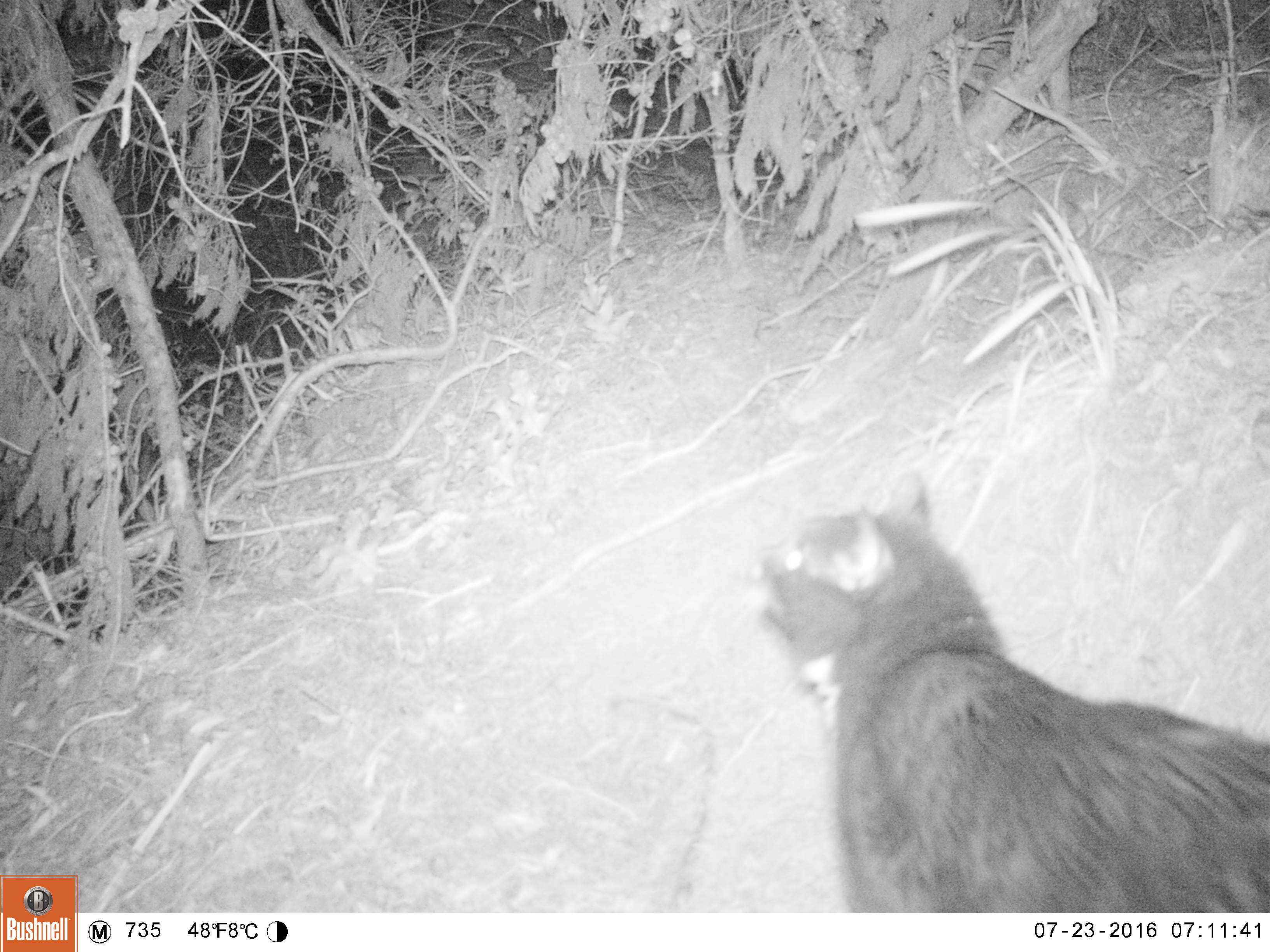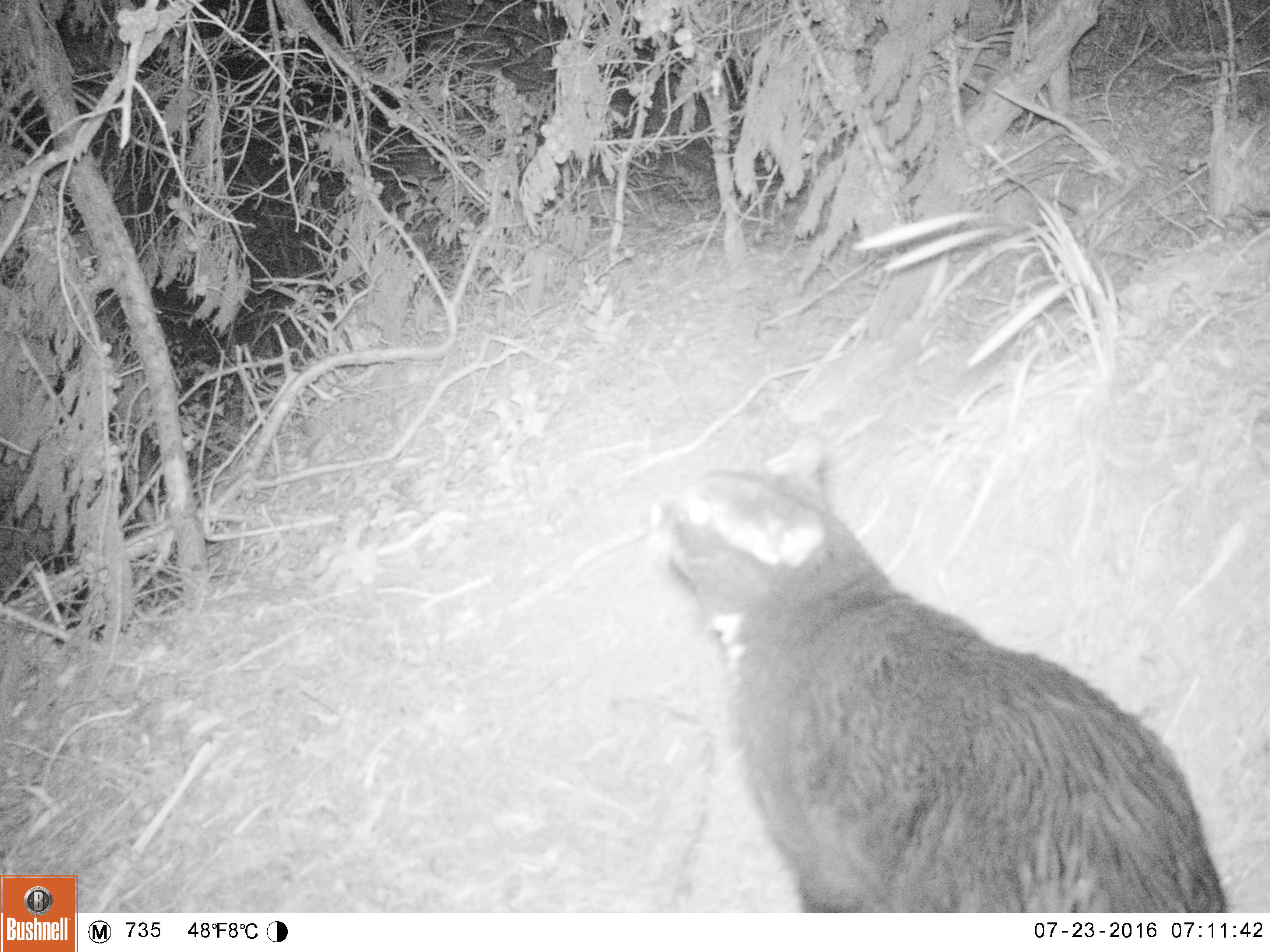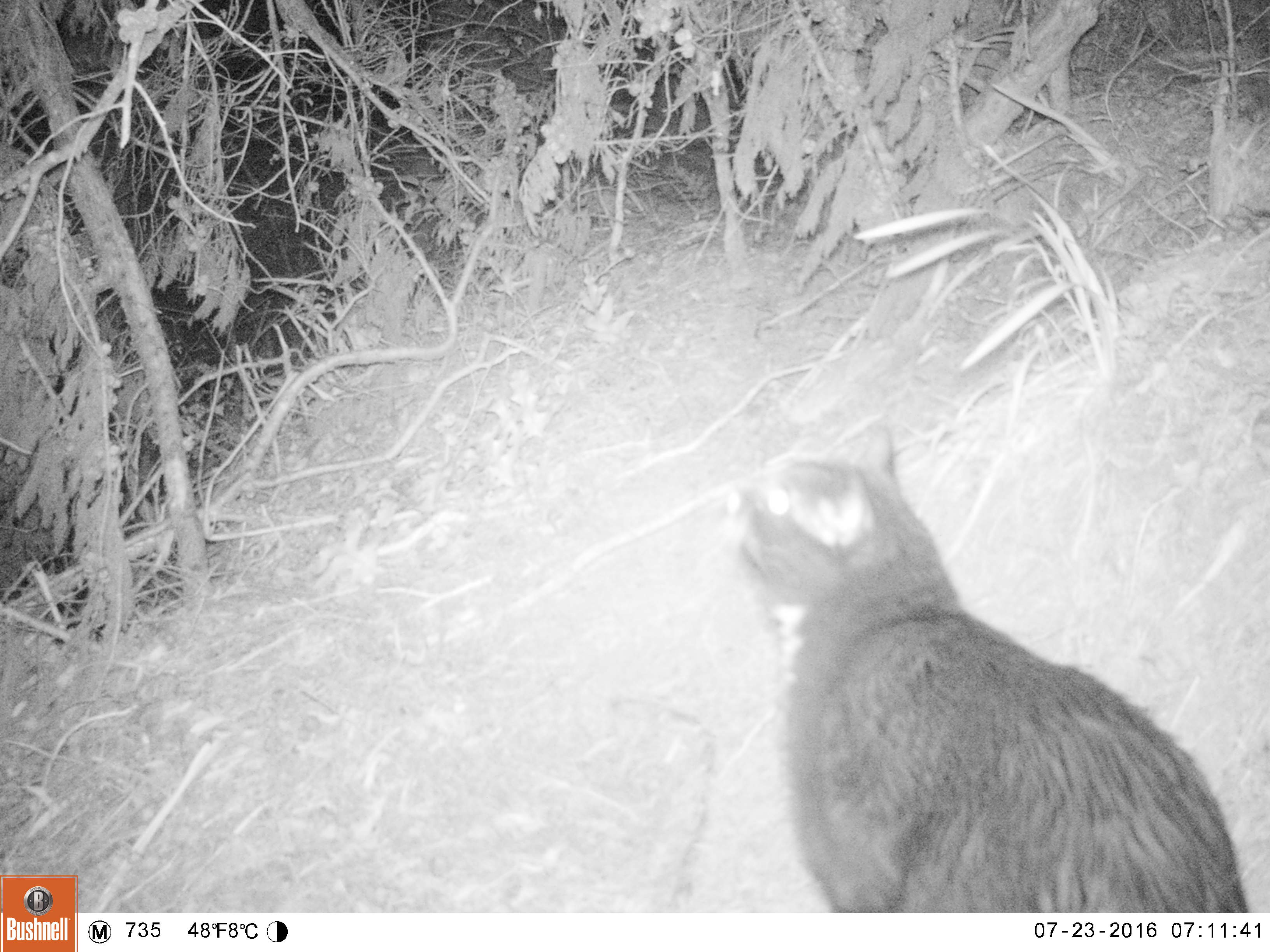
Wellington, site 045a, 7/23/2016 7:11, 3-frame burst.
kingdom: Animalia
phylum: Chordata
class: Mammalia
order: Carnivora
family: Felidae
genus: Felis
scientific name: Felis catus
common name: cat